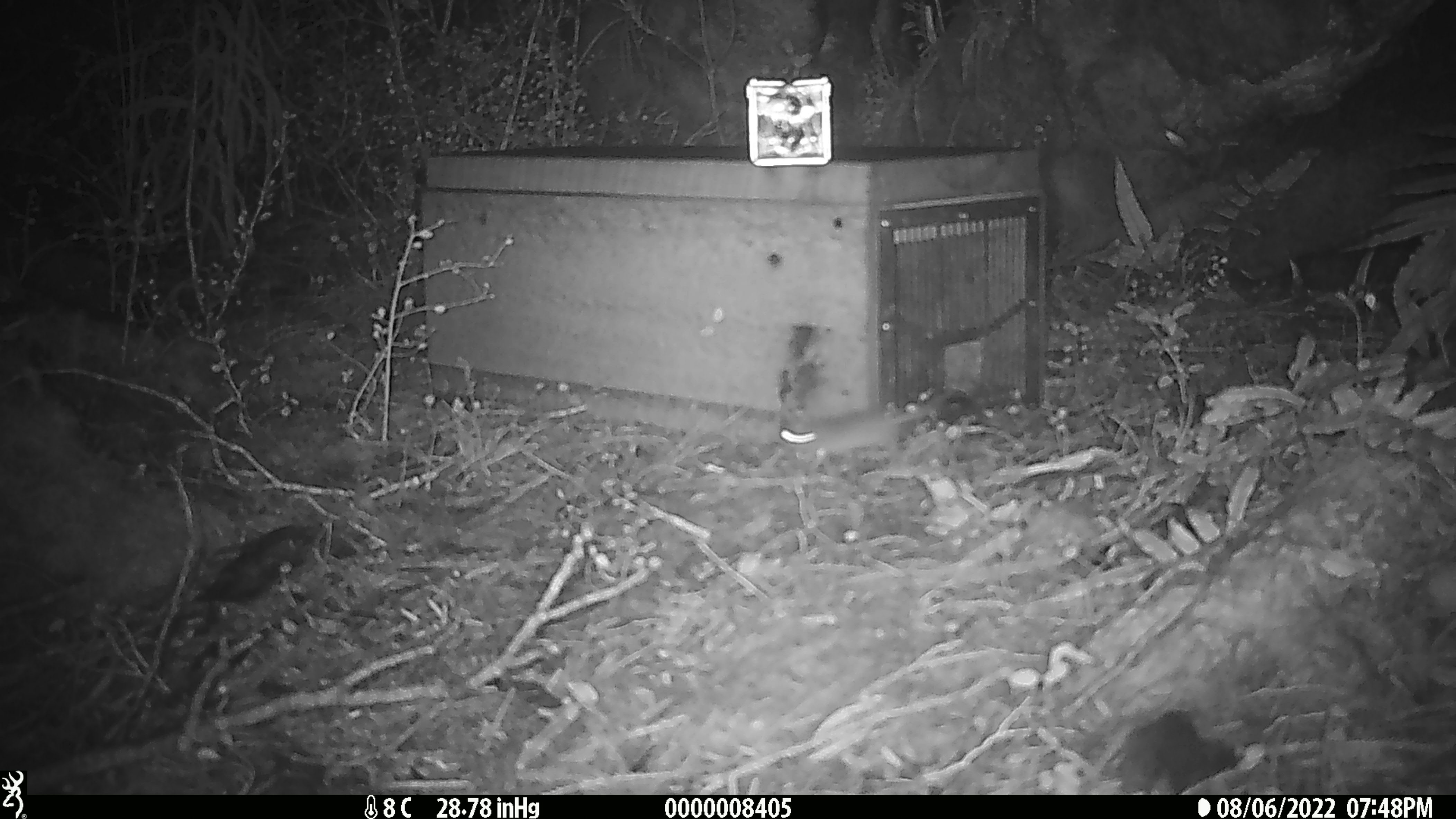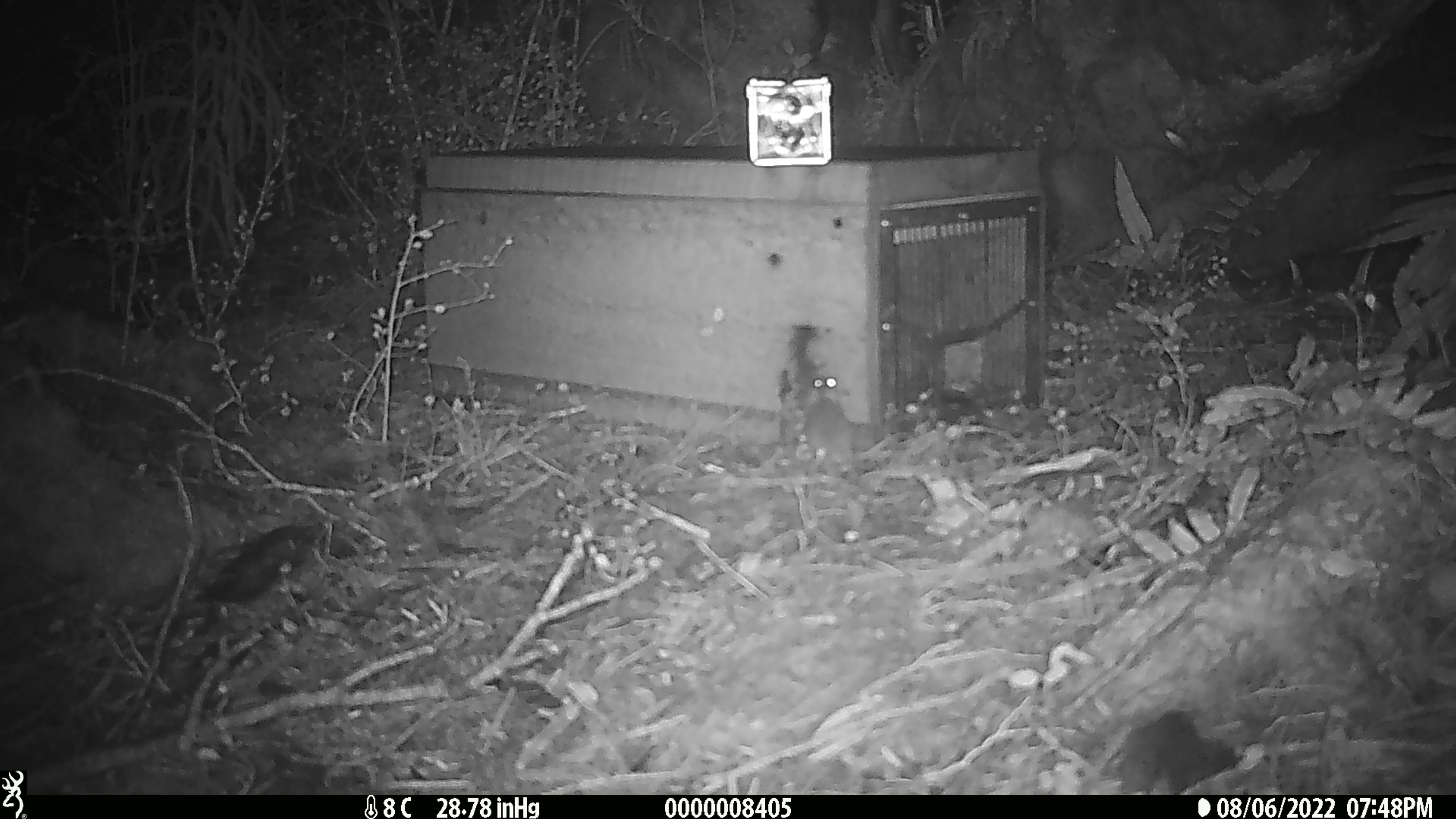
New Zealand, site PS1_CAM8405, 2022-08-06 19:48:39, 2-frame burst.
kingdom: Animalia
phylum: Chordata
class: Mammalia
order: Rodentia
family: Muridae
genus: Mus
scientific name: Mus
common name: mouse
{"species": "mouse (Mus)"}